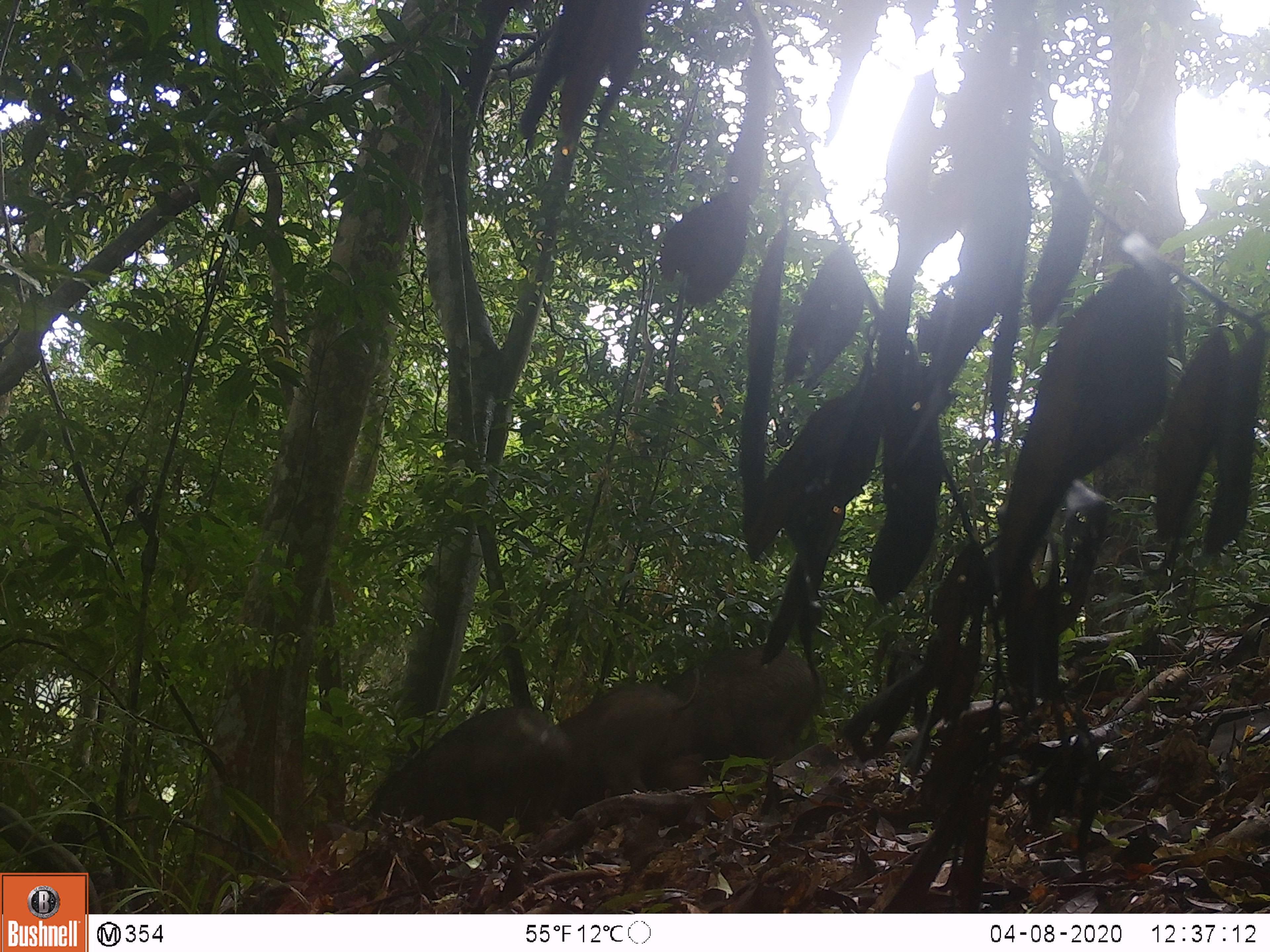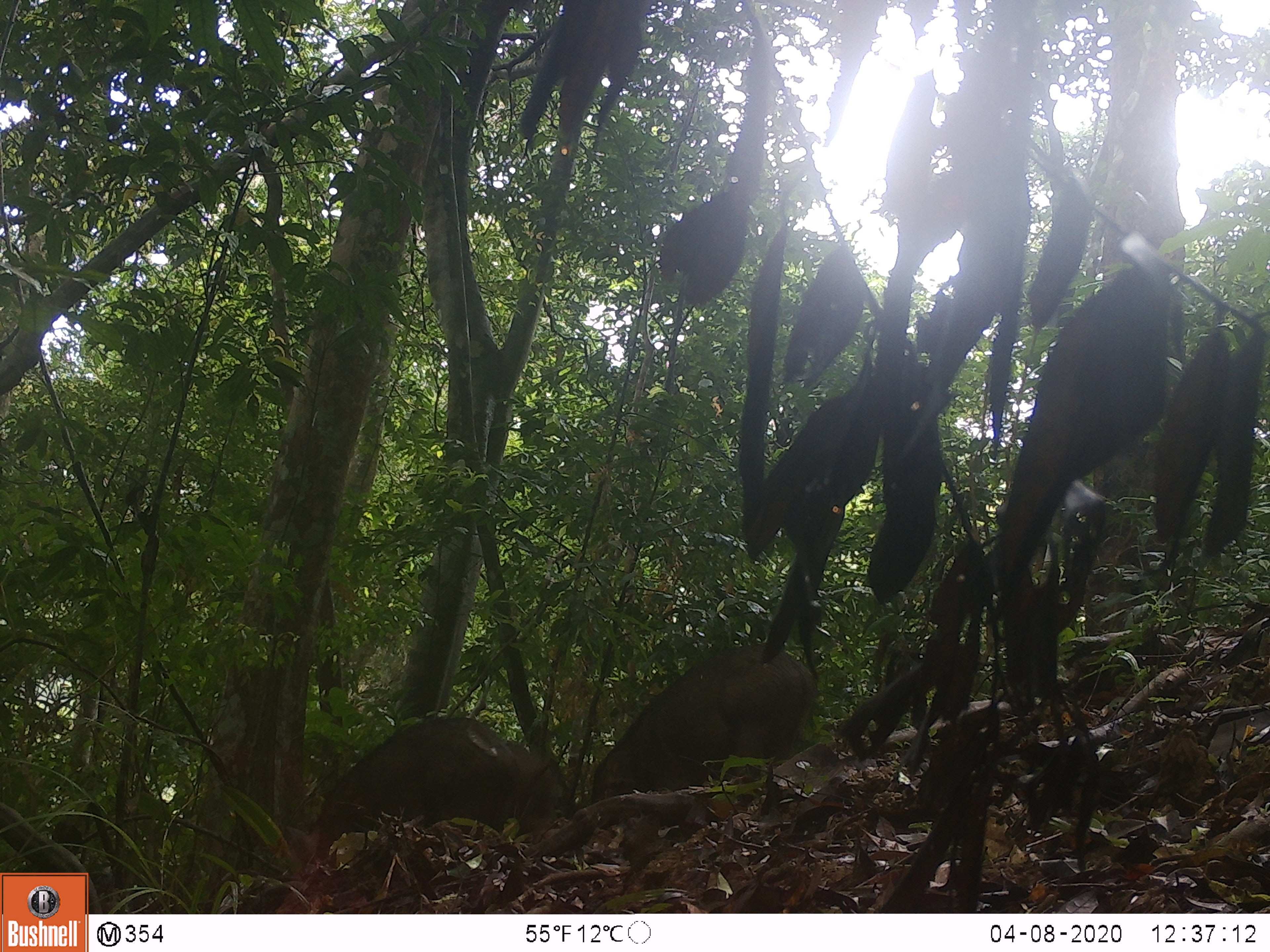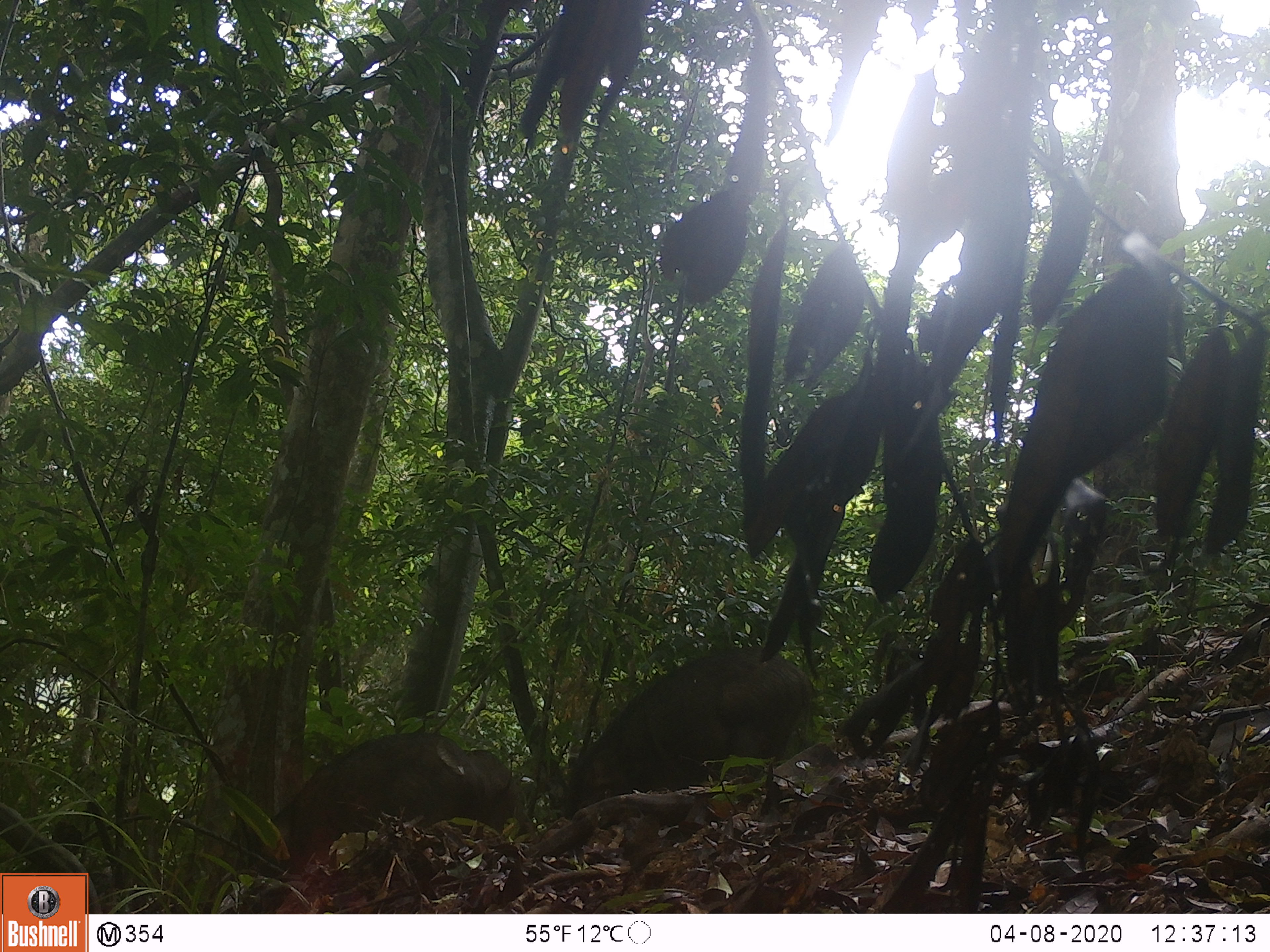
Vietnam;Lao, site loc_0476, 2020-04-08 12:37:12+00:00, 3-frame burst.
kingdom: Animalia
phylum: Chordata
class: Mammalia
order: Artiodactyla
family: Suidae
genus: Sus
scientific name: Sus scrofa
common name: eurasian wild pig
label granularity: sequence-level